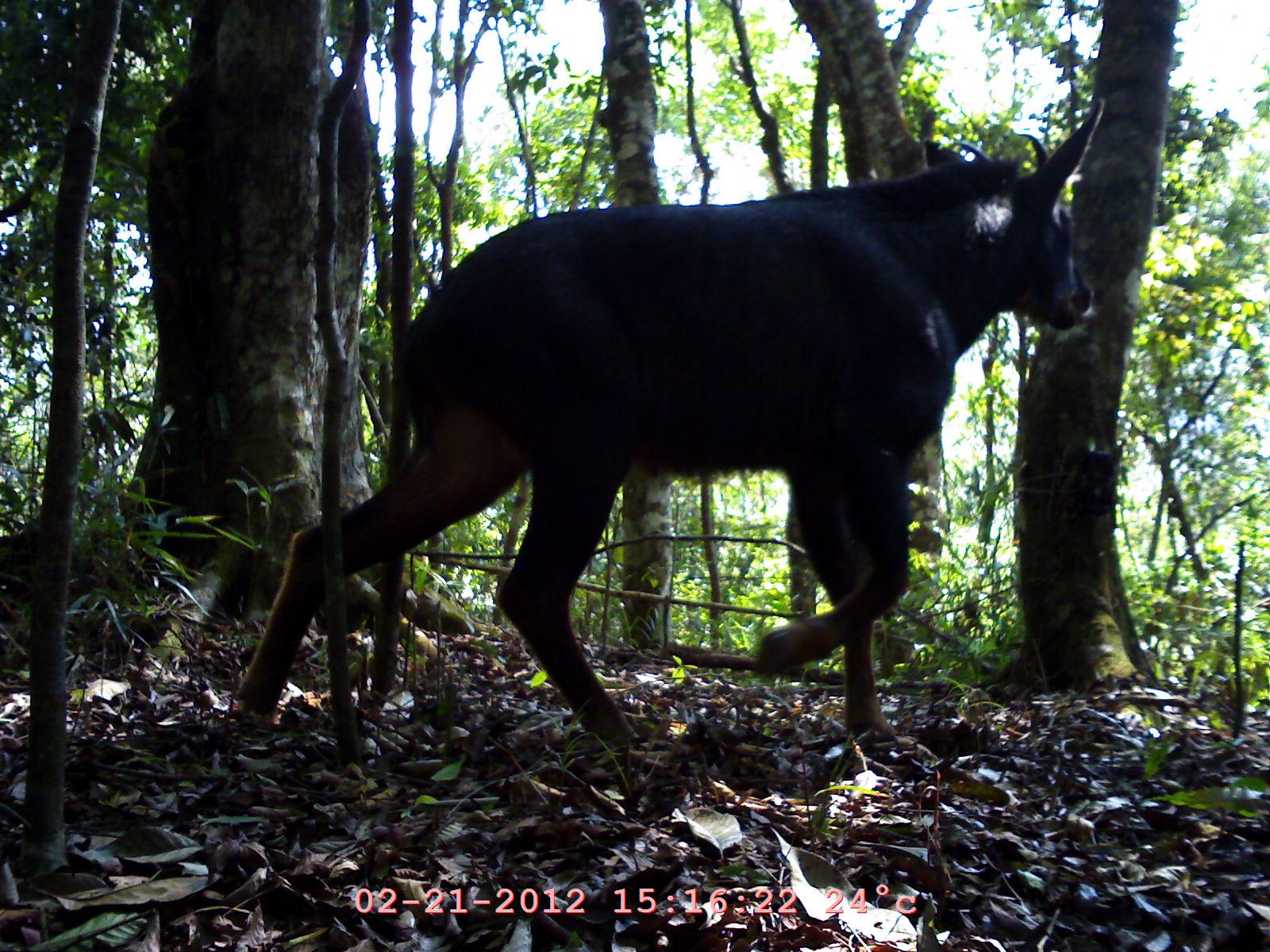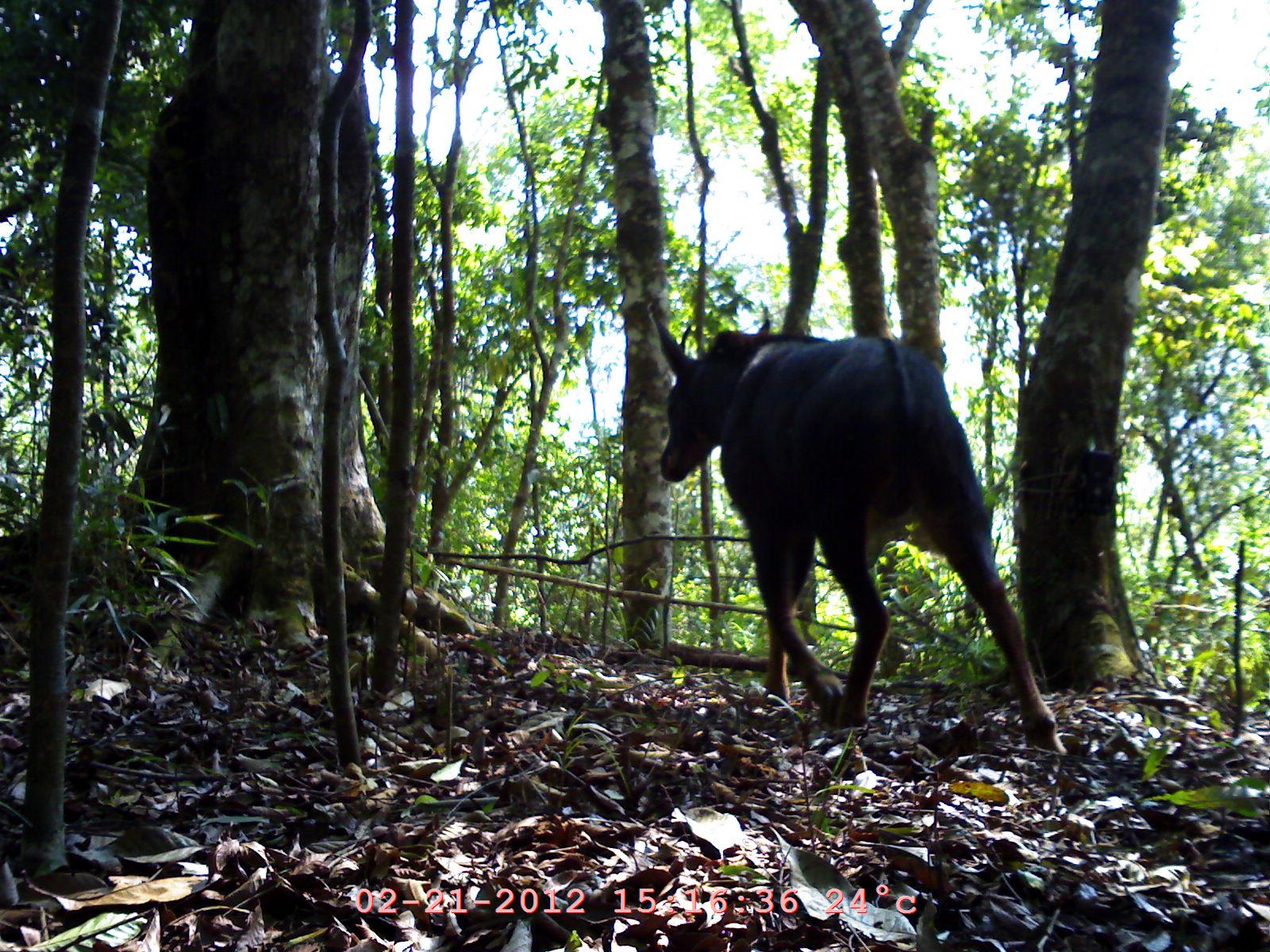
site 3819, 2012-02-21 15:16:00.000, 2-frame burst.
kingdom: Animalia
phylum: Chordata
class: Mammalia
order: Artiodactyla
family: Bovidae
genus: Capricornis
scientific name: Capricornis sumatraensis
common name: chinese serow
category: capricornis milneedwardsii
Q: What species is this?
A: Capricornis milneedwardsii (chinese serow) (Capricornis sumatraensis).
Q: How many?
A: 1.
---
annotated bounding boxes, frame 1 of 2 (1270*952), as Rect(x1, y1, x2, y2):
capricornis milneedwardsii: Rect(232, 93, 1110, 781)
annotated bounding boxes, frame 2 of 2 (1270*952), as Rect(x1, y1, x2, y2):
capricornis milneedwardsii: Rect(645, 300, 1072, 758)